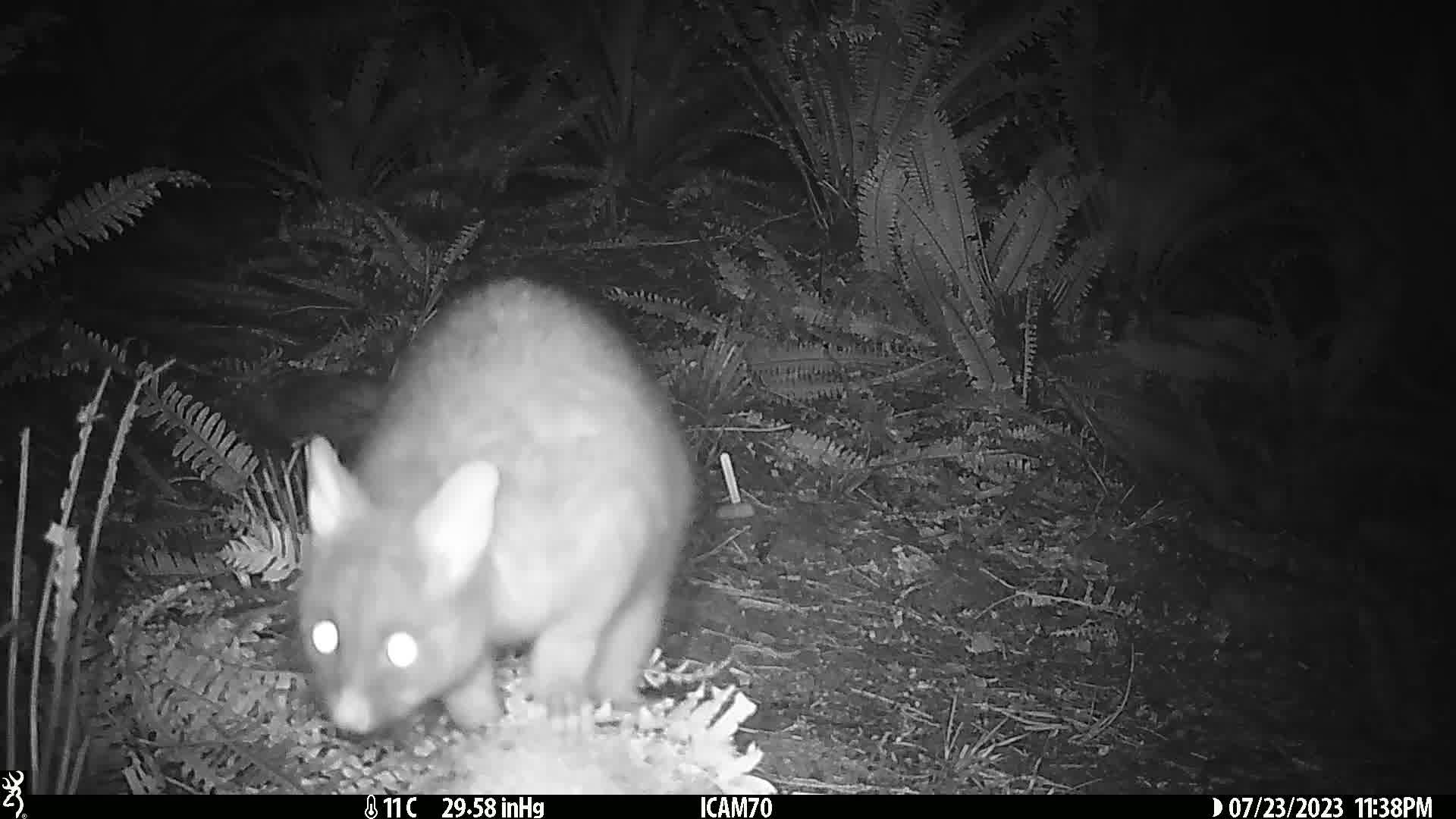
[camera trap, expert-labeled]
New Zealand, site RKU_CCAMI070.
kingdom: Animalia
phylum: Chordata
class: Mammalia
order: Diprotodontia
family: Phalangeridae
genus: Trichosurus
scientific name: Trichosurus vulpecula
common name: common brushtail possum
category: possum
Possum (common brushtail possum) (Trichosurus vulpecula).